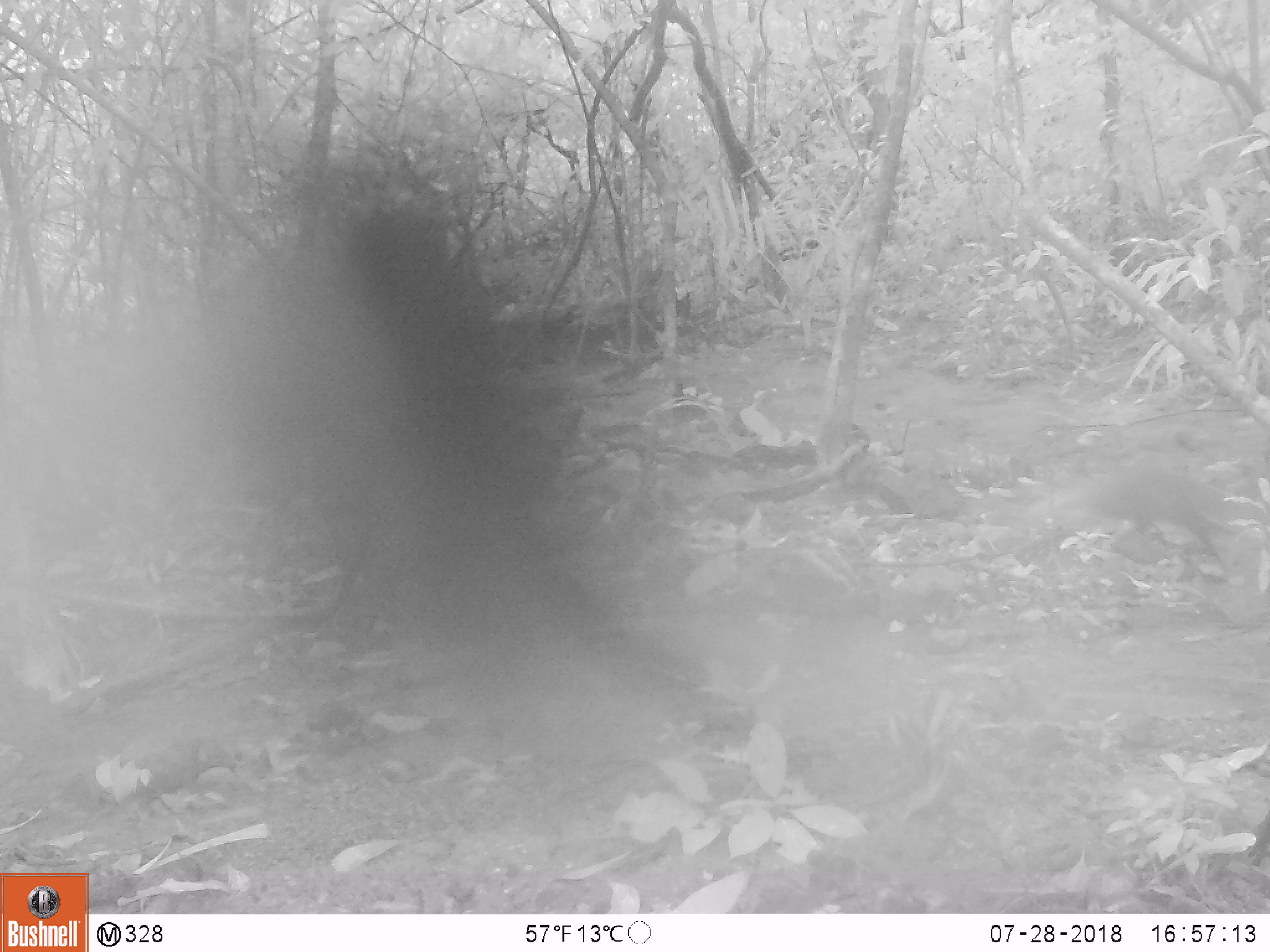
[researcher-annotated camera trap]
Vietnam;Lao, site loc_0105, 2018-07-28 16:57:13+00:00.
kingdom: Animalia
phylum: Chordata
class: Mammalia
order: Carnivora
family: Herpestidae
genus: Urva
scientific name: Urva urva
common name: crab-eating mongoose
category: crab eating mongoose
Crab eating mongoose (crab-eating mongoose) (Urva urva). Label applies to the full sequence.